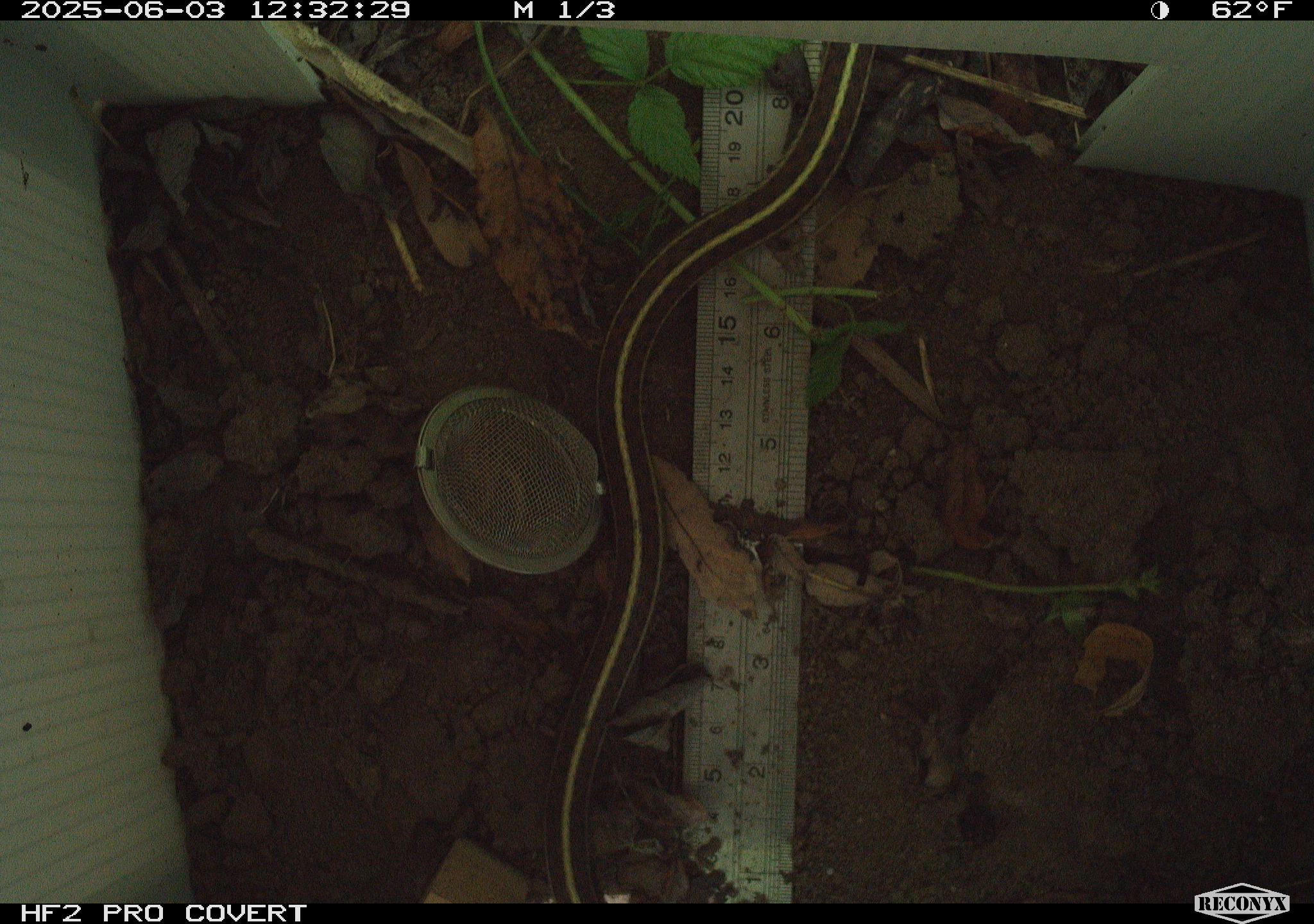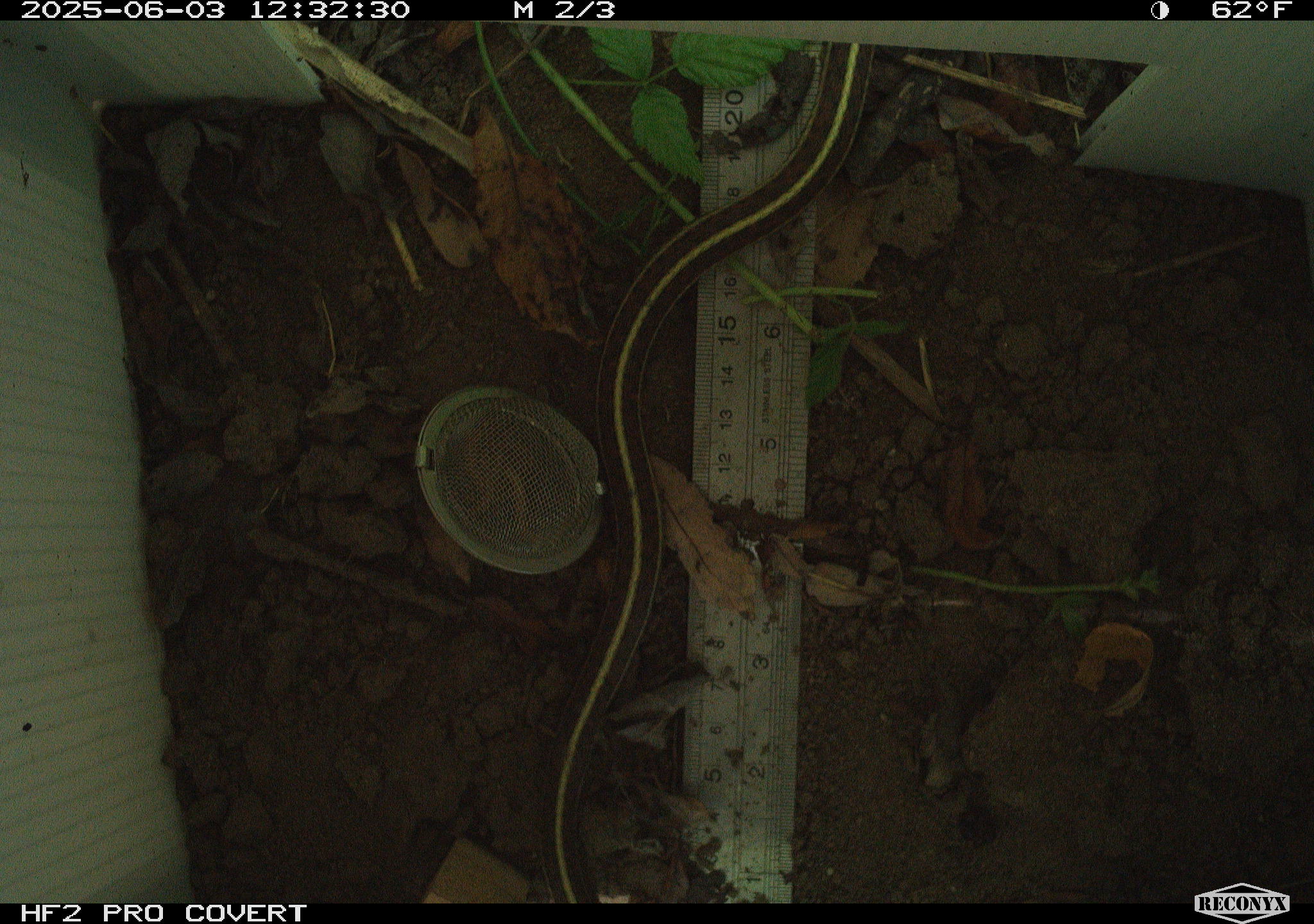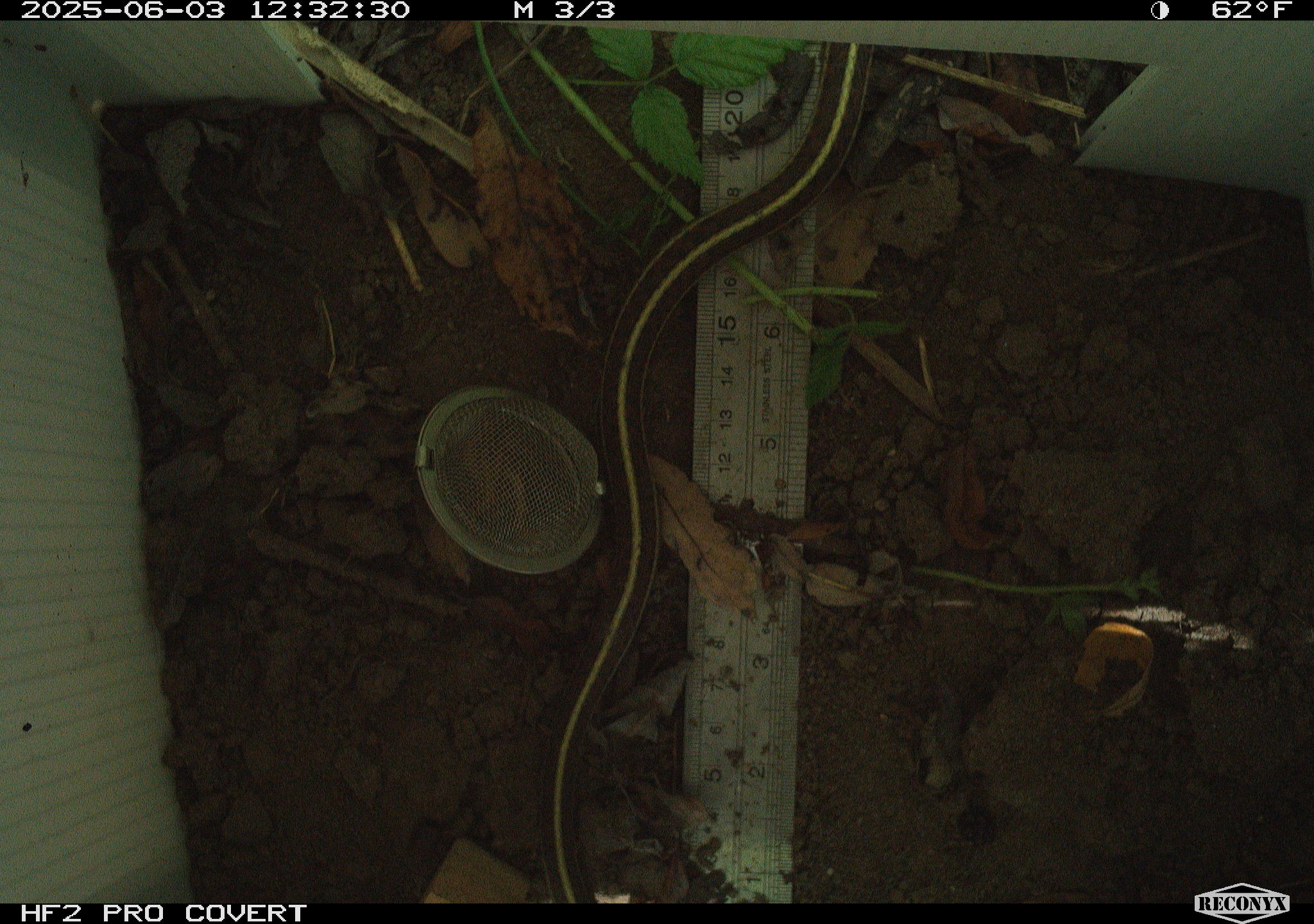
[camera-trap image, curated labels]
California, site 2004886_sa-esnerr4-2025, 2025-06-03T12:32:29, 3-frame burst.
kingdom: Animalia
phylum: Chordata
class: Reptilia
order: Squamata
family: Colubridae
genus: Thamnophis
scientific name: Thamnophis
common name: american gartersnakes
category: thamnophis species